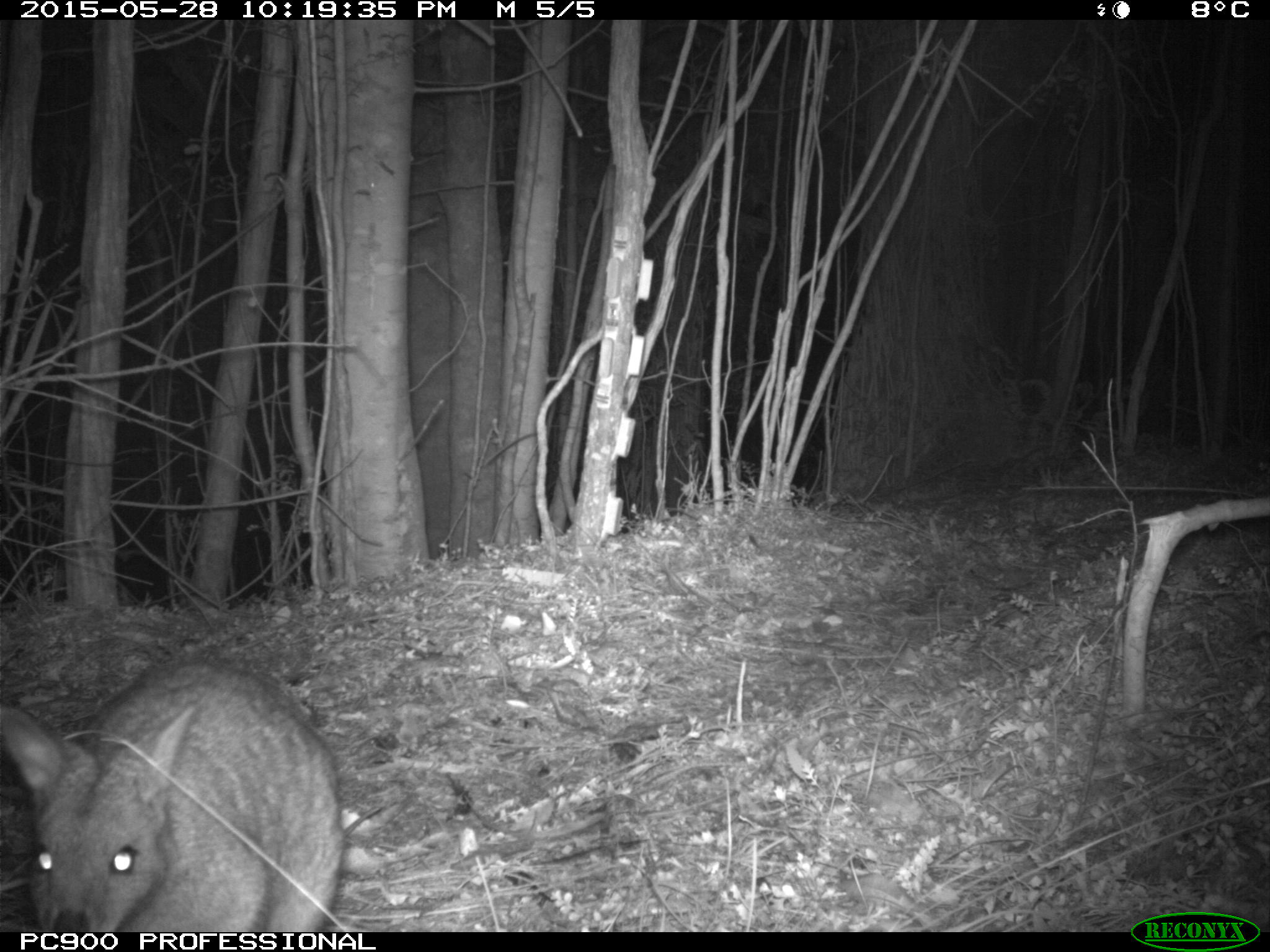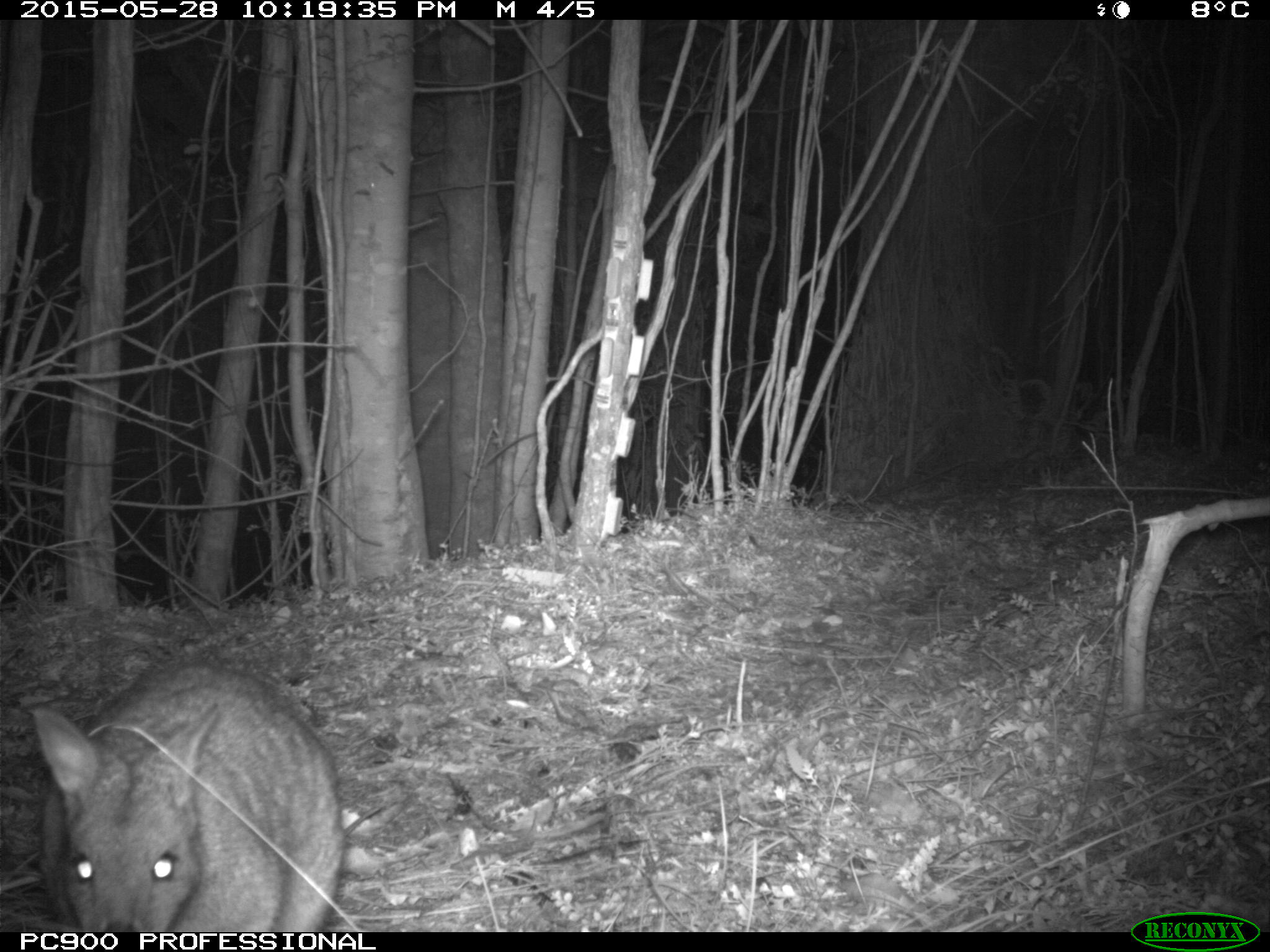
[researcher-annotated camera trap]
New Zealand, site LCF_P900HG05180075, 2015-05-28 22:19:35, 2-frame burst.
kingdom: Animalia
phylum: Chordata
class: Mammalia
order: Diprotodontia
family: Macropodidae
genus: Notamacropus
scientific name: Notamacropus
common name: wallaby